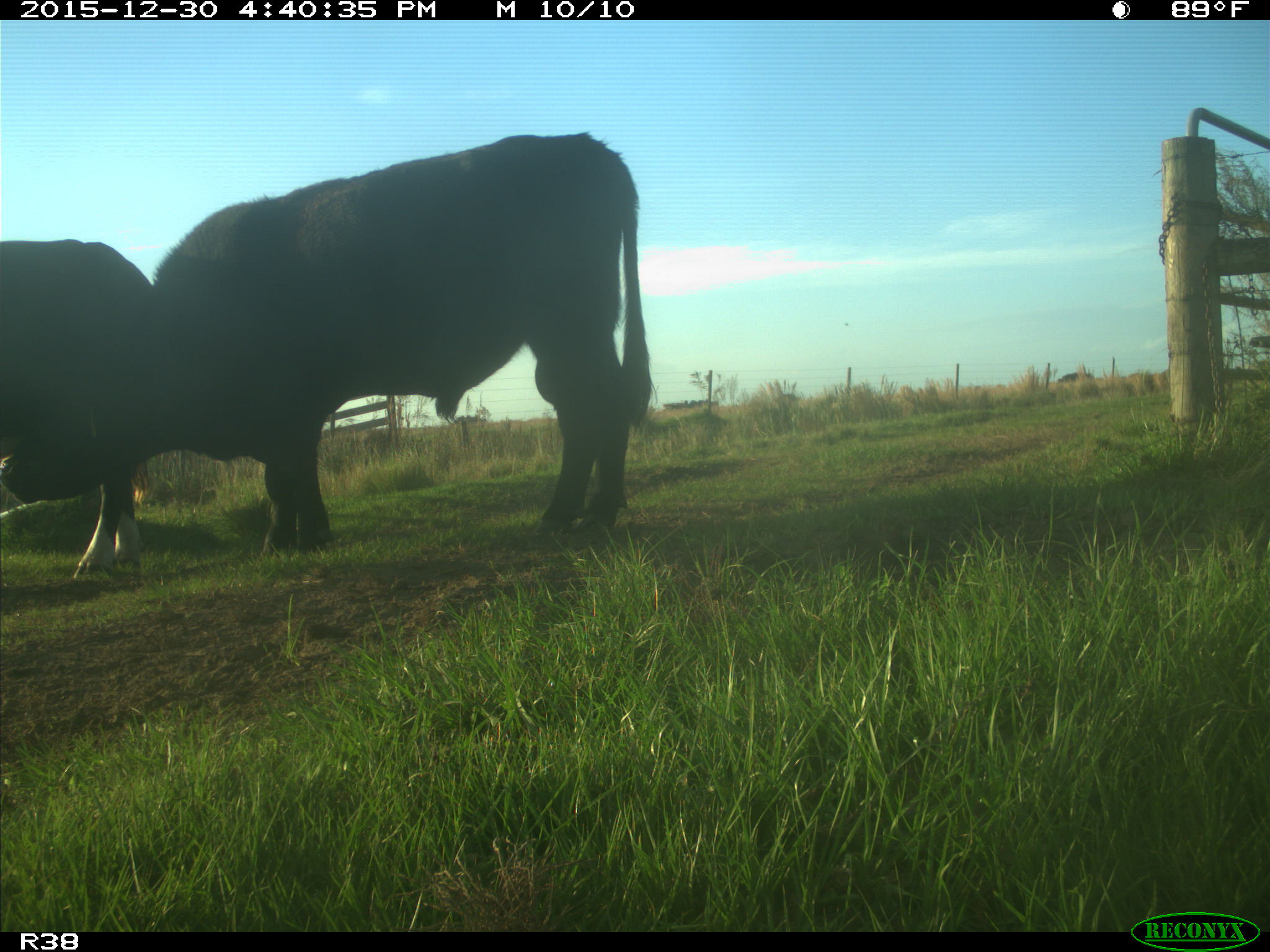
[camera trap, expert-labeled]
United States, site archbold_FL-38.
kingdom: Animalia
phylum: Chordata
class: Mammalia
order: Artiodactyla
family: Bovidae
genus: Bos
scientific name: Bos taurus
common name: domestic cow